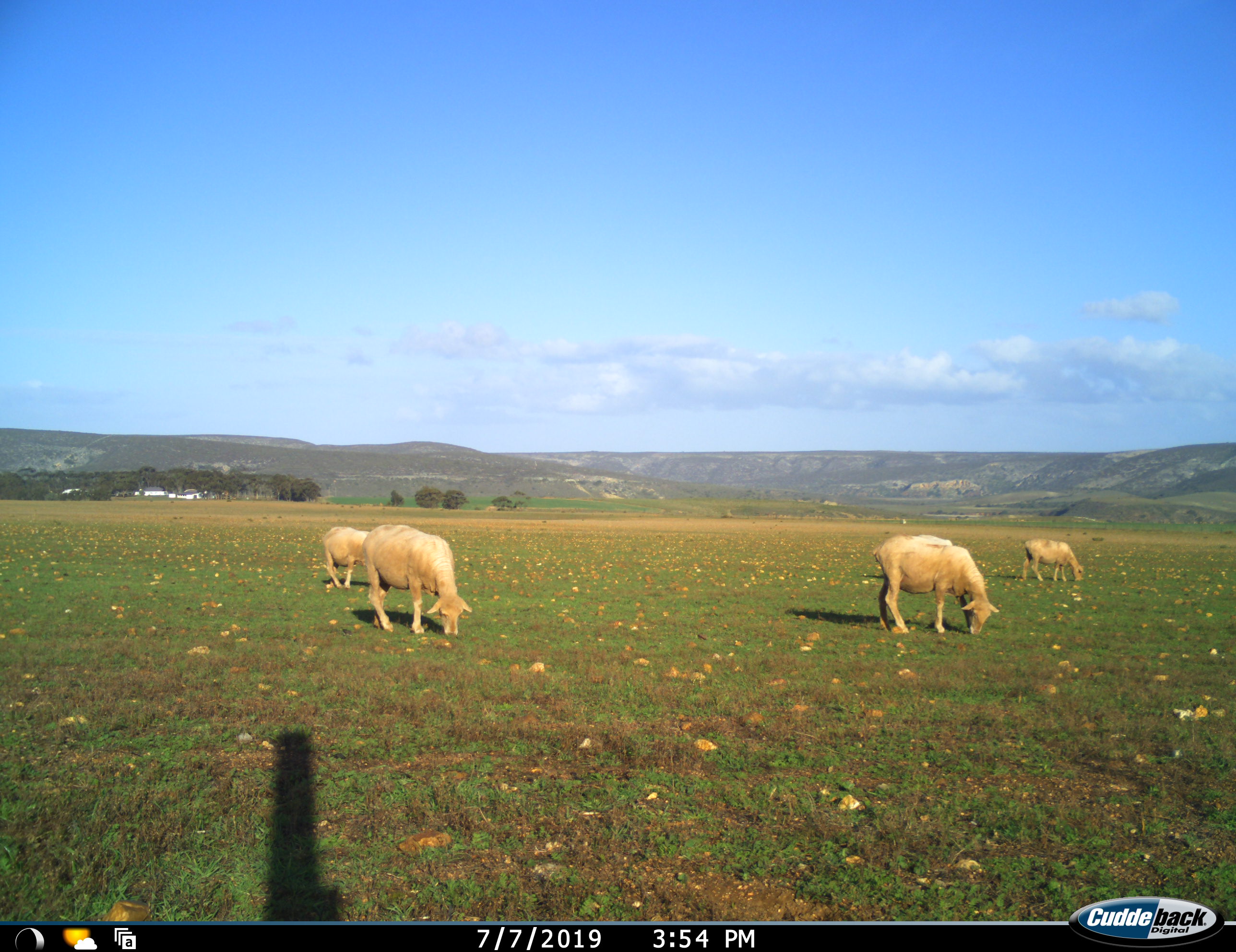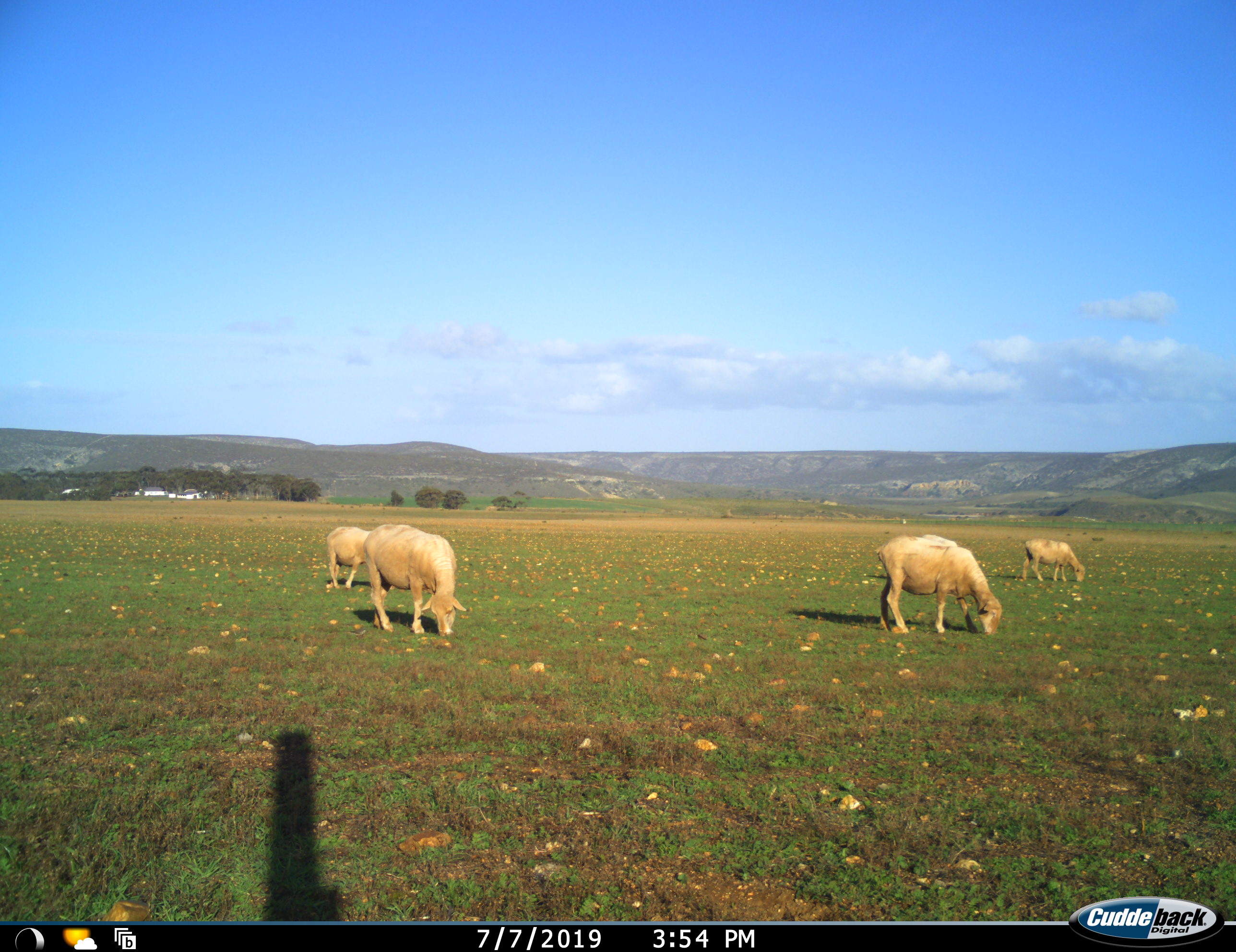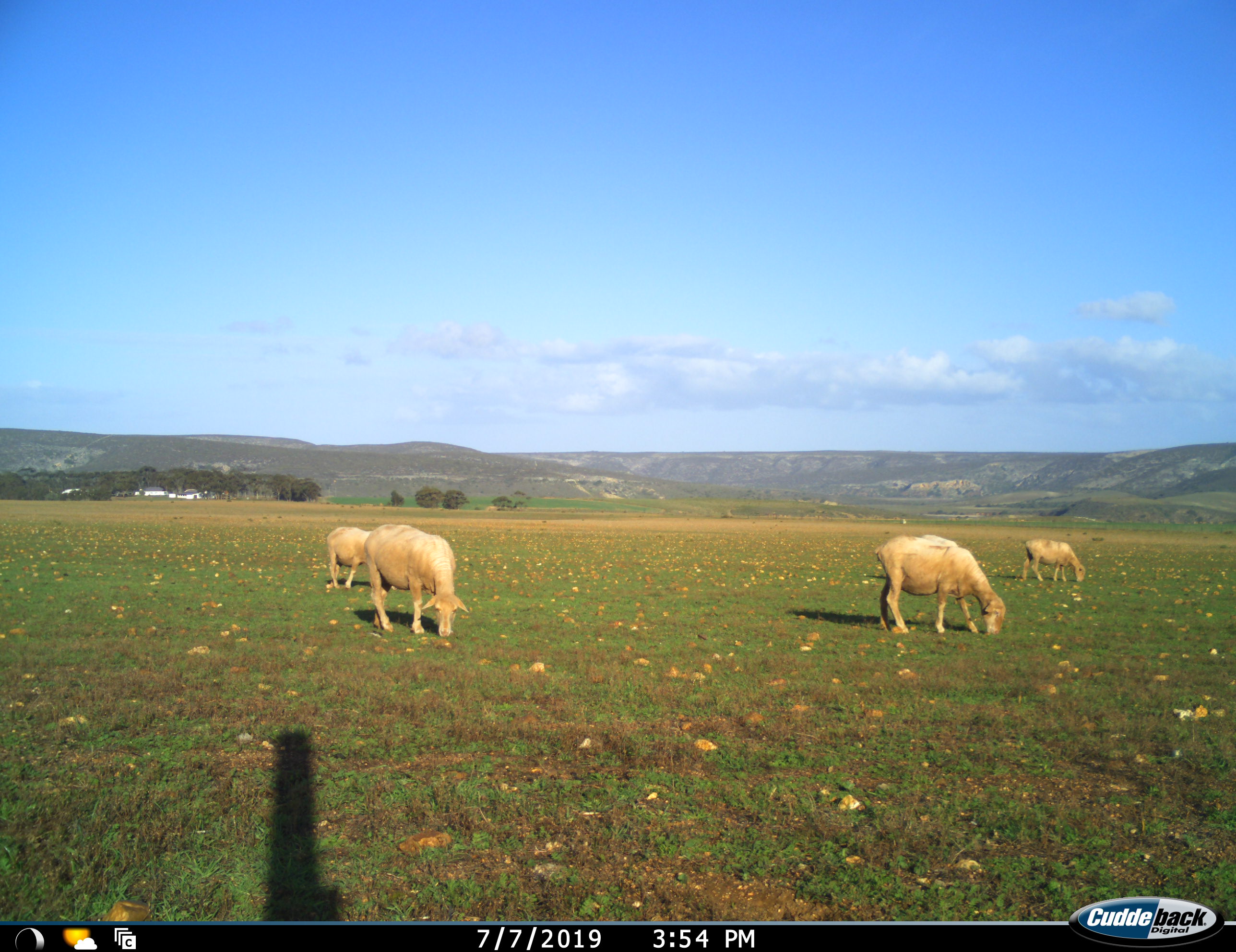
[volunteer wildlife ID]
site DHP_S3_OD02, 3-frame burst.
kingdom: Animalia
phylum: Chordata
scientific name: Vertebrata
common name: domestic animal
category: domesticanimal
Domesticanimal (domestic animal) (Vertebrata), count 5. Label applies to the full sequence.